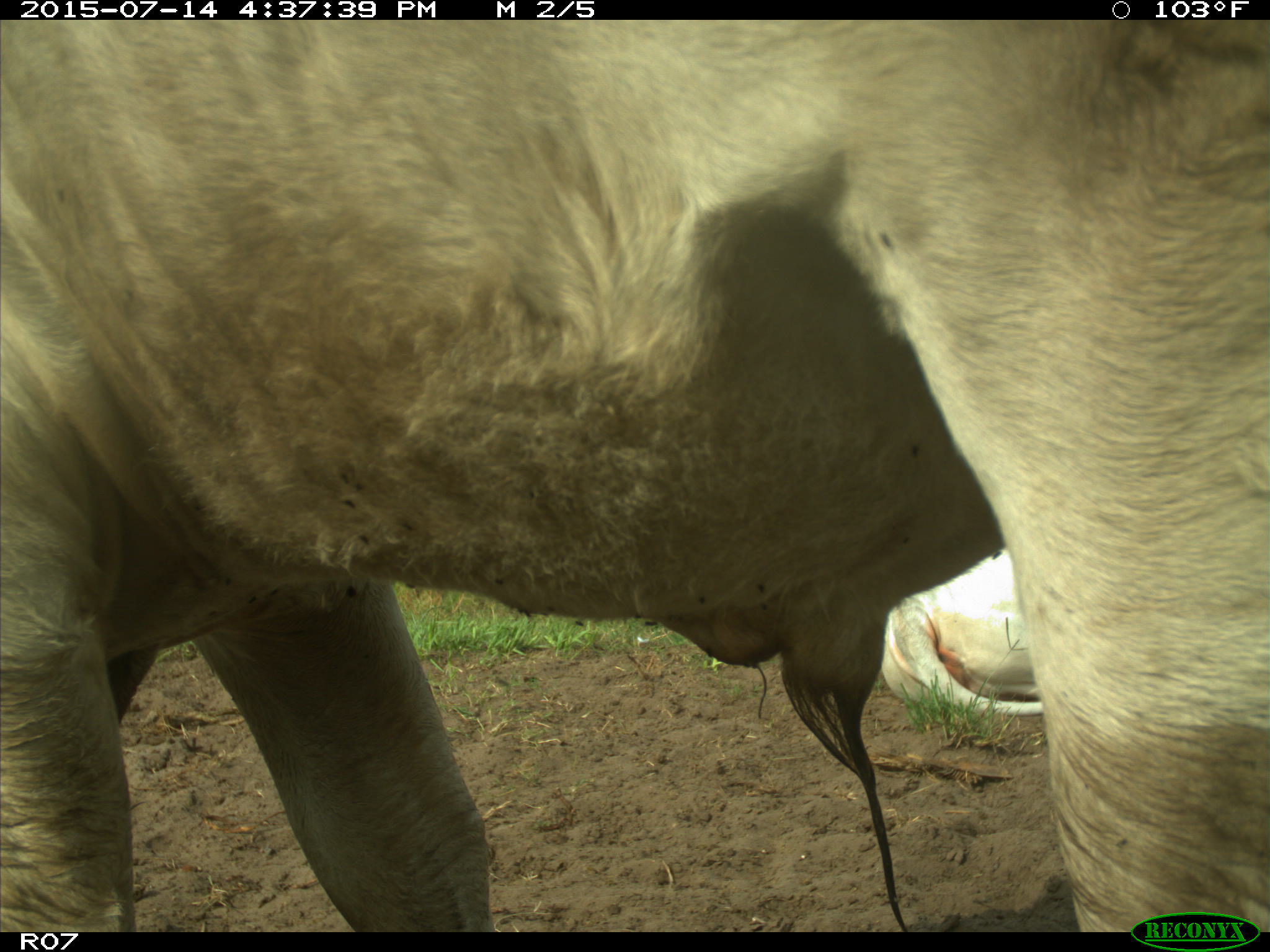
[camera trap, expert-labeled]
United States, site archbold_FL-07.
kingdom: Animalia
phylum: Chordata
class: Mammalia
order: Artiodactyla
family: Bovidae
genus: Bos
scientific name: Bos taurus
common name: domestic cow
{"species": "Bos taurus (domestic cow)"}